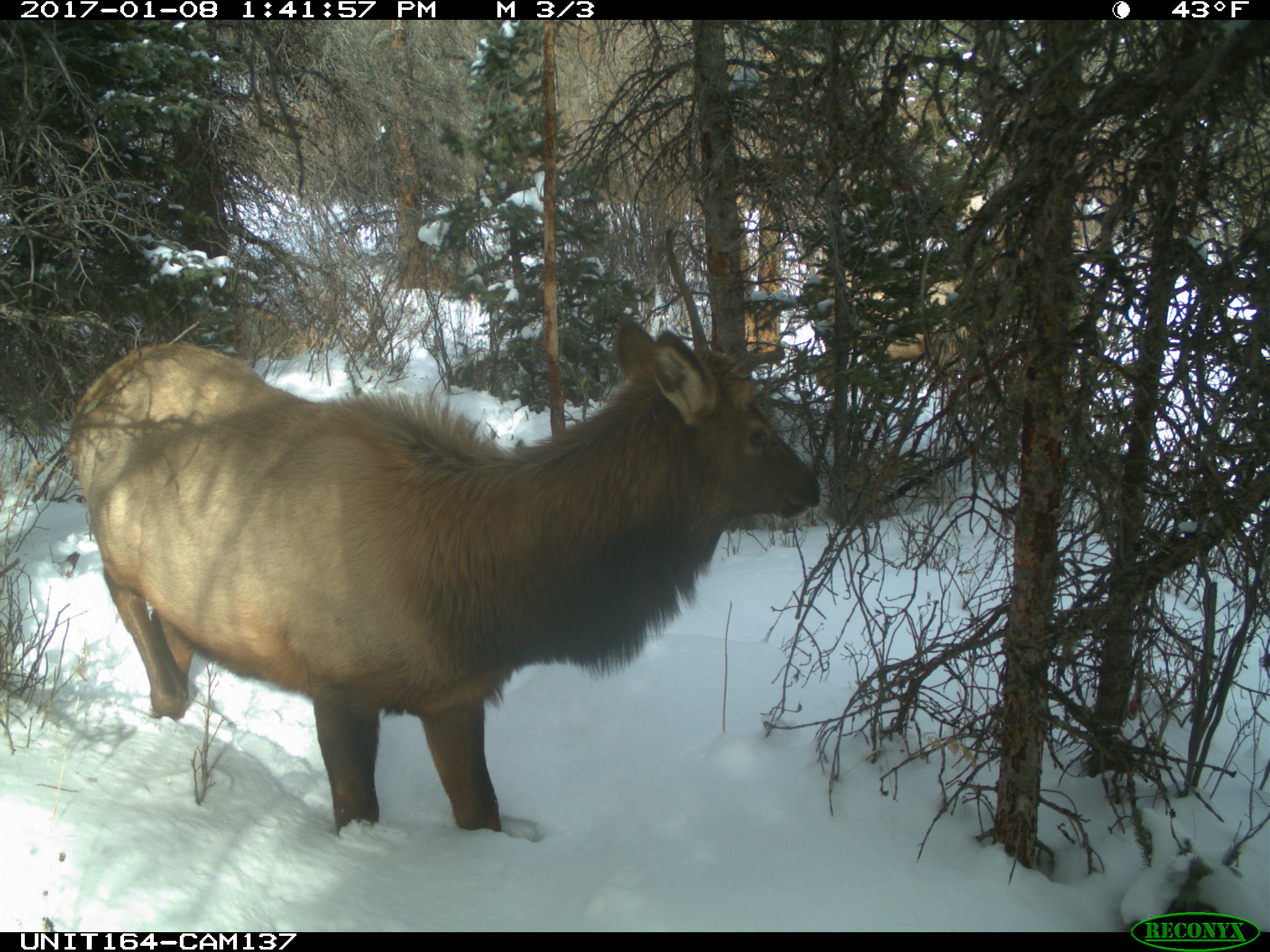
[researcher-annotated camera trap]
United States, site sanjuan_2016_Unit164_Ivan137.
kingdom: Animalia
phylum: Chordata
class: Mammalia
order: Artiodactyla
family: Cervidae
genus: Cervus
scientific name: Cervus elaphus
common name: red deer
Cervus elaphus (red deer).